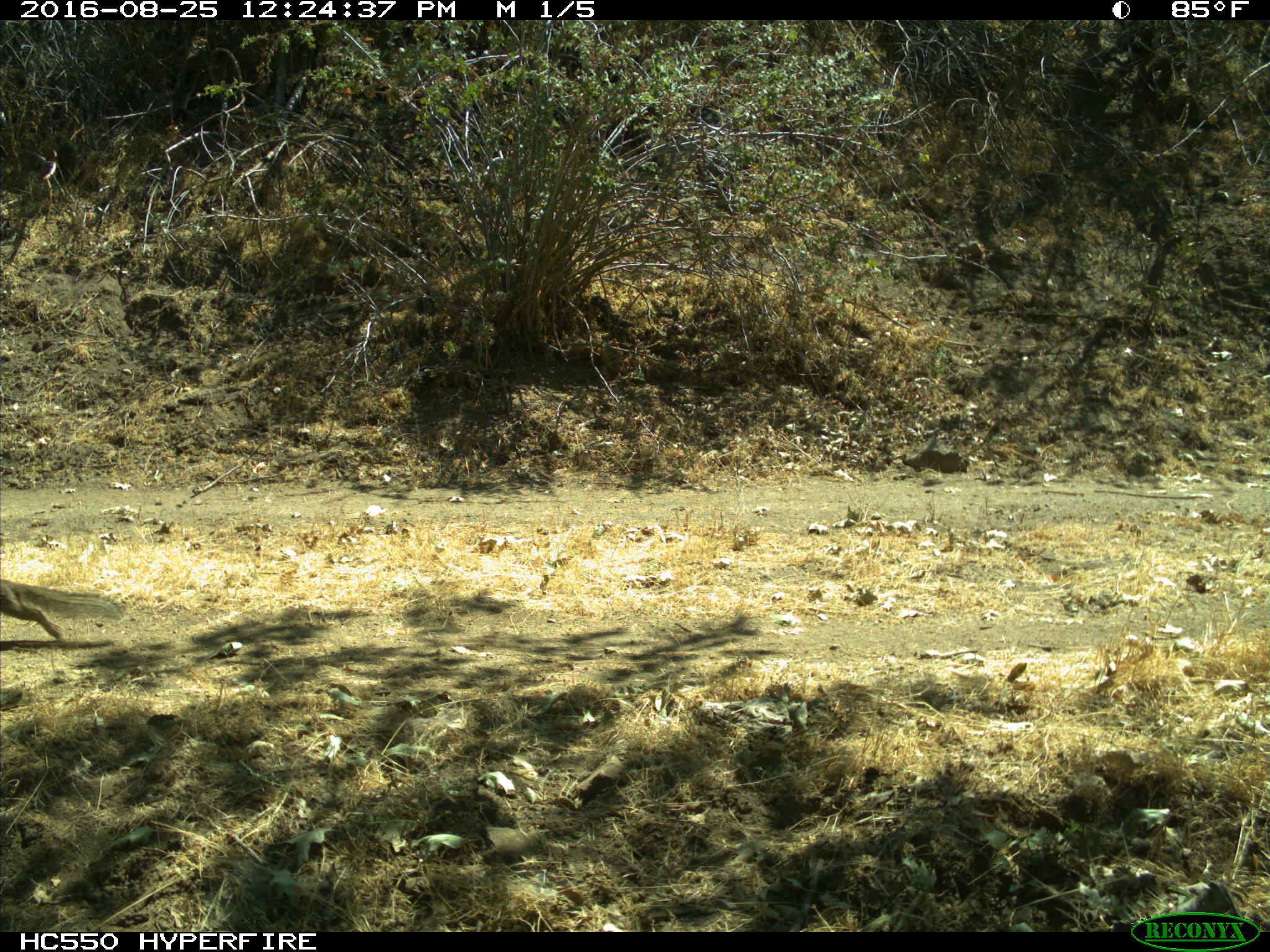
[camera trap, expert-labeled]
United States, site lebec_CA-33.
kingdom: Animalia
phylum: Chordata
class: Mammalia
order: Rodentia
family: Sciuridae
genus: Otospermophilus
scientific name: Otospermophilus beecheyi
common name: california ground squirrel